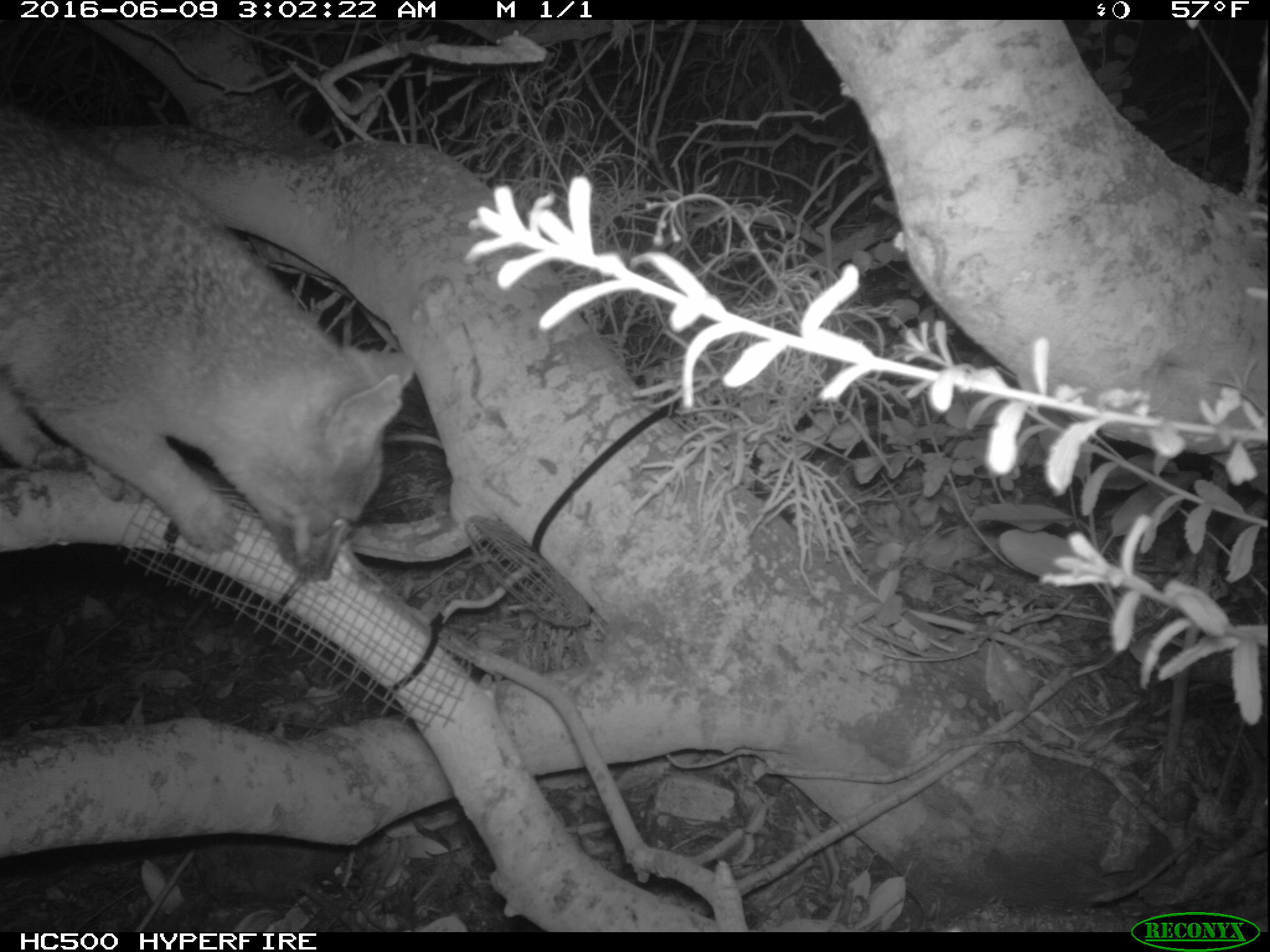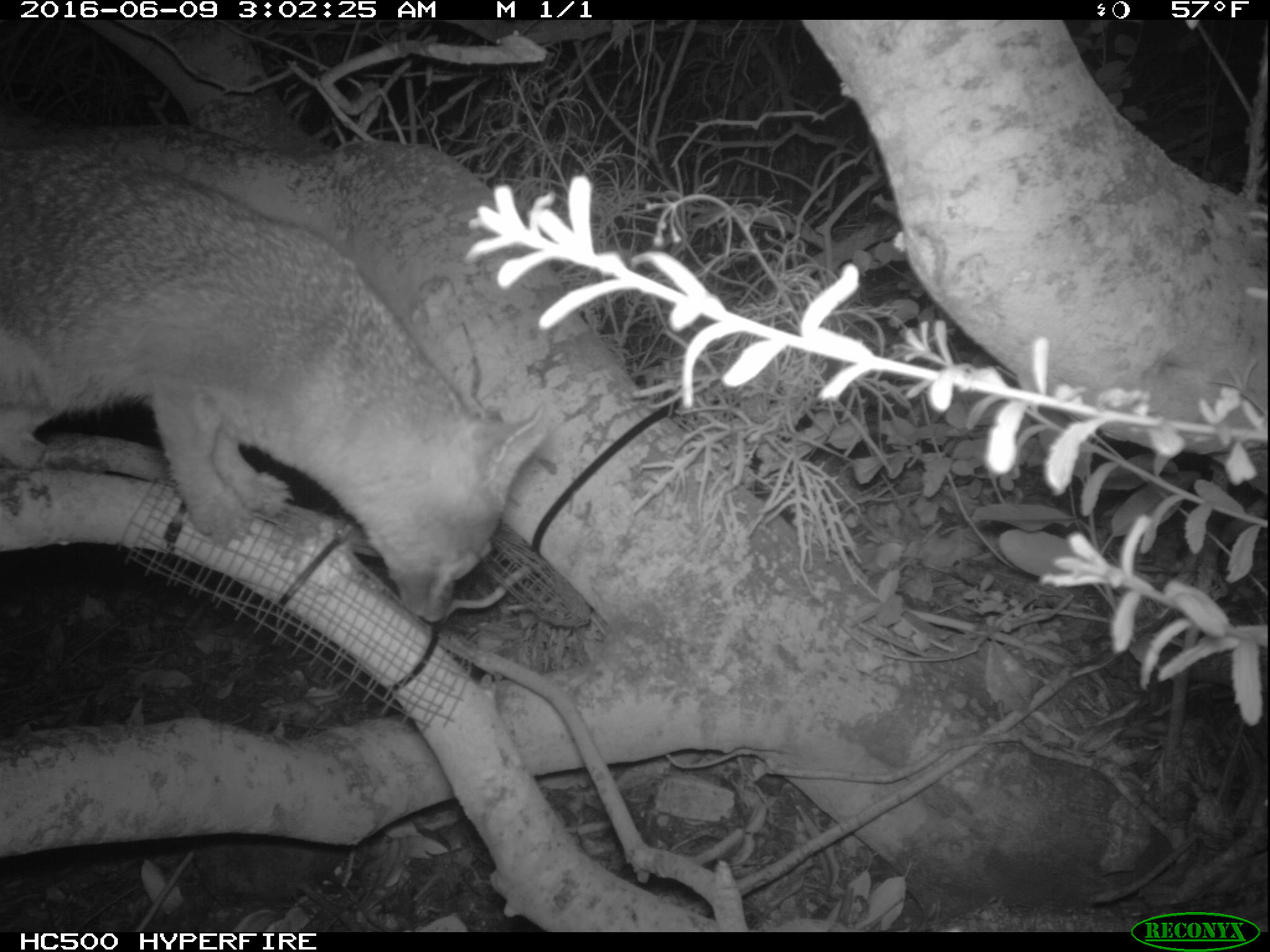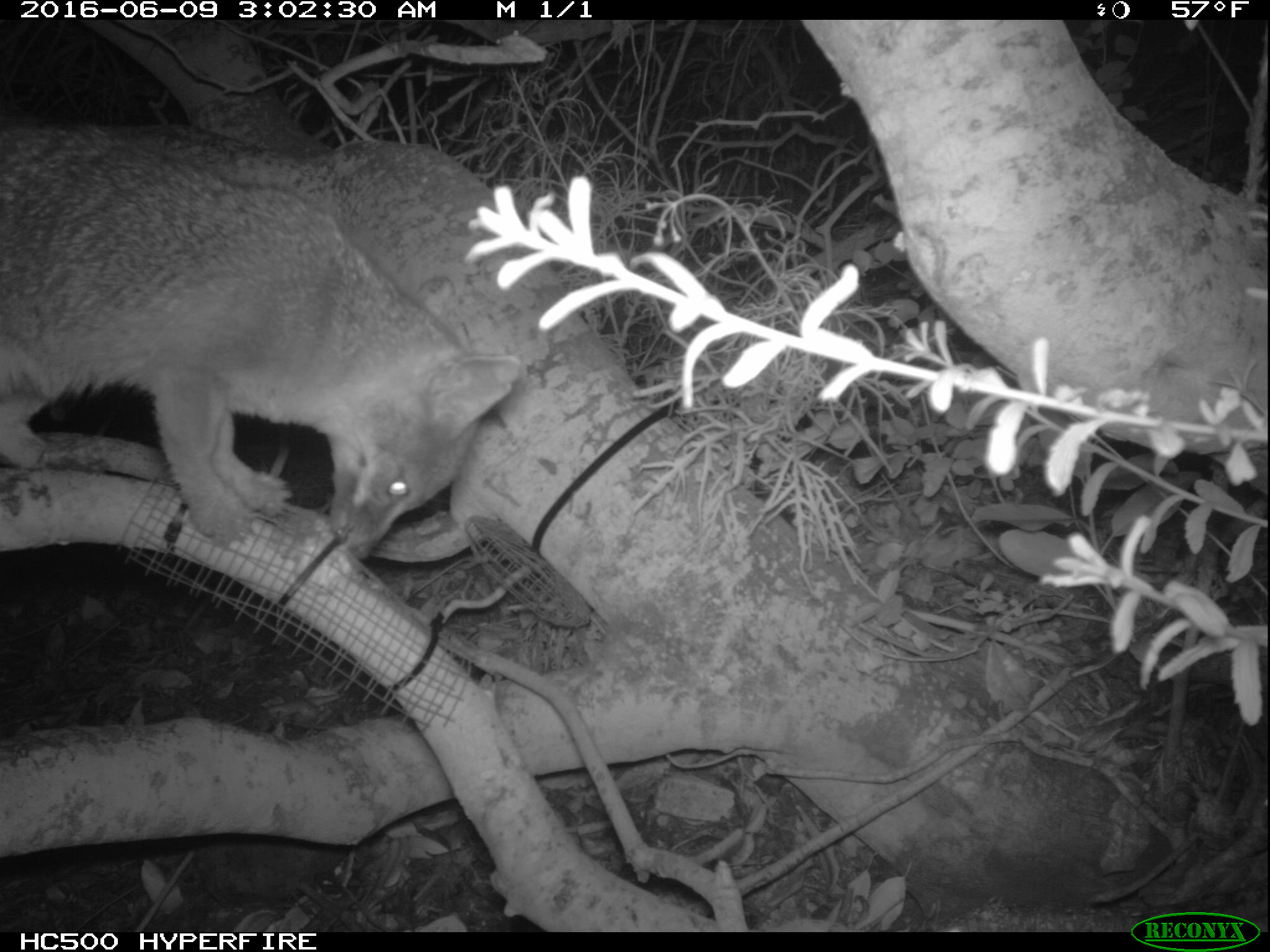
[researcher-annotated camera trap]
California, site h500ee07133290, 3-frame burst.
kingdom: Animalia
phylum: Chordata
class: Mammalia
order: Carnivora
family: Canidae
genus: Urocyon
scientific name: Urocyon littoralis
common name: island fox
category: fox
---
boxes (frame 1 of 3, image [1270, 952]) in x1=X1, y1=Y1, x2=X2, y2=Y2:
fox: x1=0, y1=100, x2=415, y2=581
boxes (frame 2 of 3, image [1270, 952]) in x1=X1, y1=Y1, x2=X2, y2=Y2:
fox: x1=0, y1=128, x2=549, y2=618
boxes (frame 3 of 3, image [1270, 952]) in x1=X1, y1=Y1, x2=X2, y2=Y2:
fox: x1=0, y1=122, x2=518, y2=560